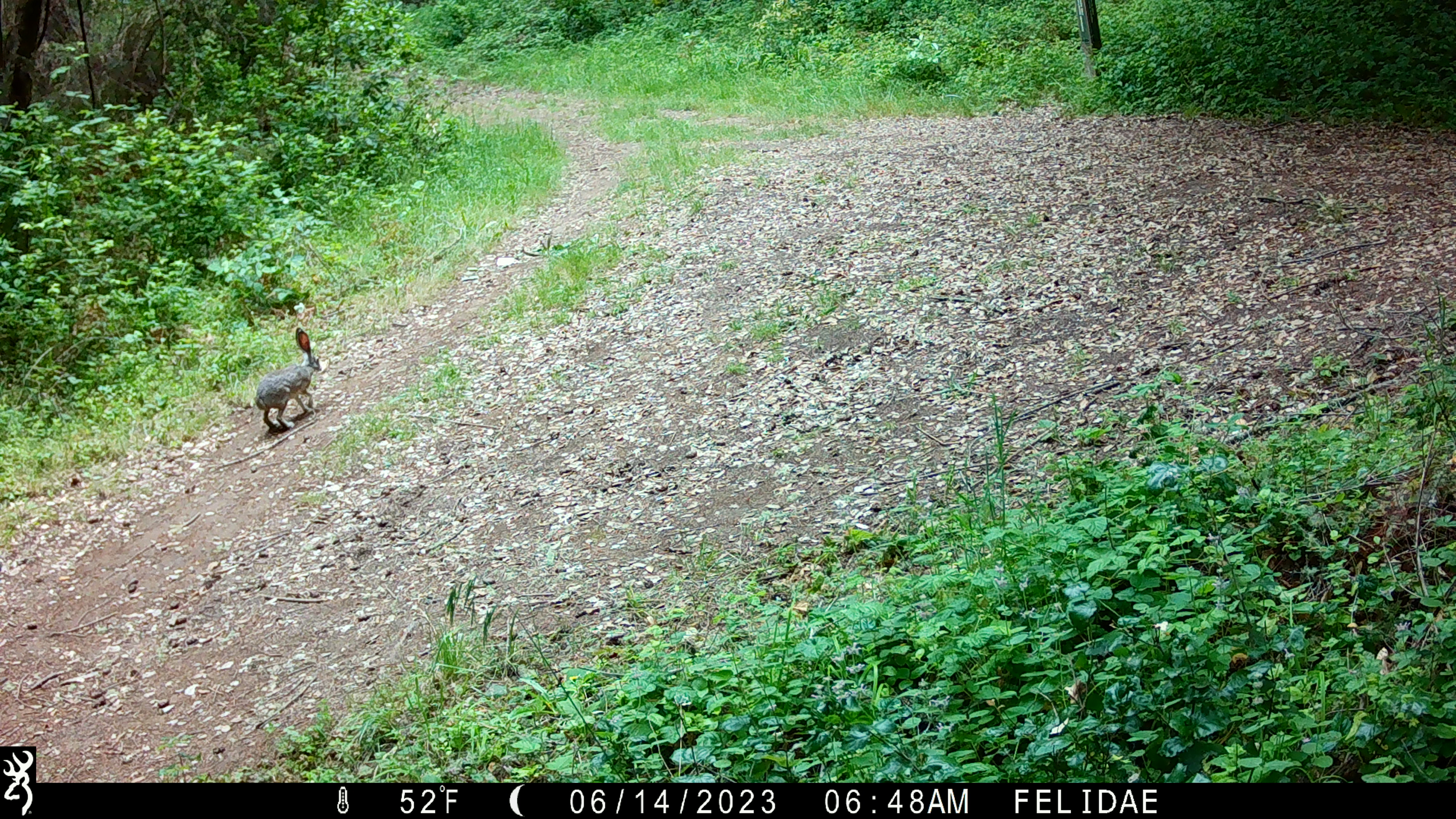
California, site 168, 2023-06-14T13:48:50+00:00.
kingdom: Animalia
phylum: Chordata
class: Mammalia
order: Lagomorpha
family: Leporidae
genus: Lepus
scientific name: Lepus californicus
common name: black-tailed jackrabbit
Black-tailed jackrabbit (Lepus californicus).